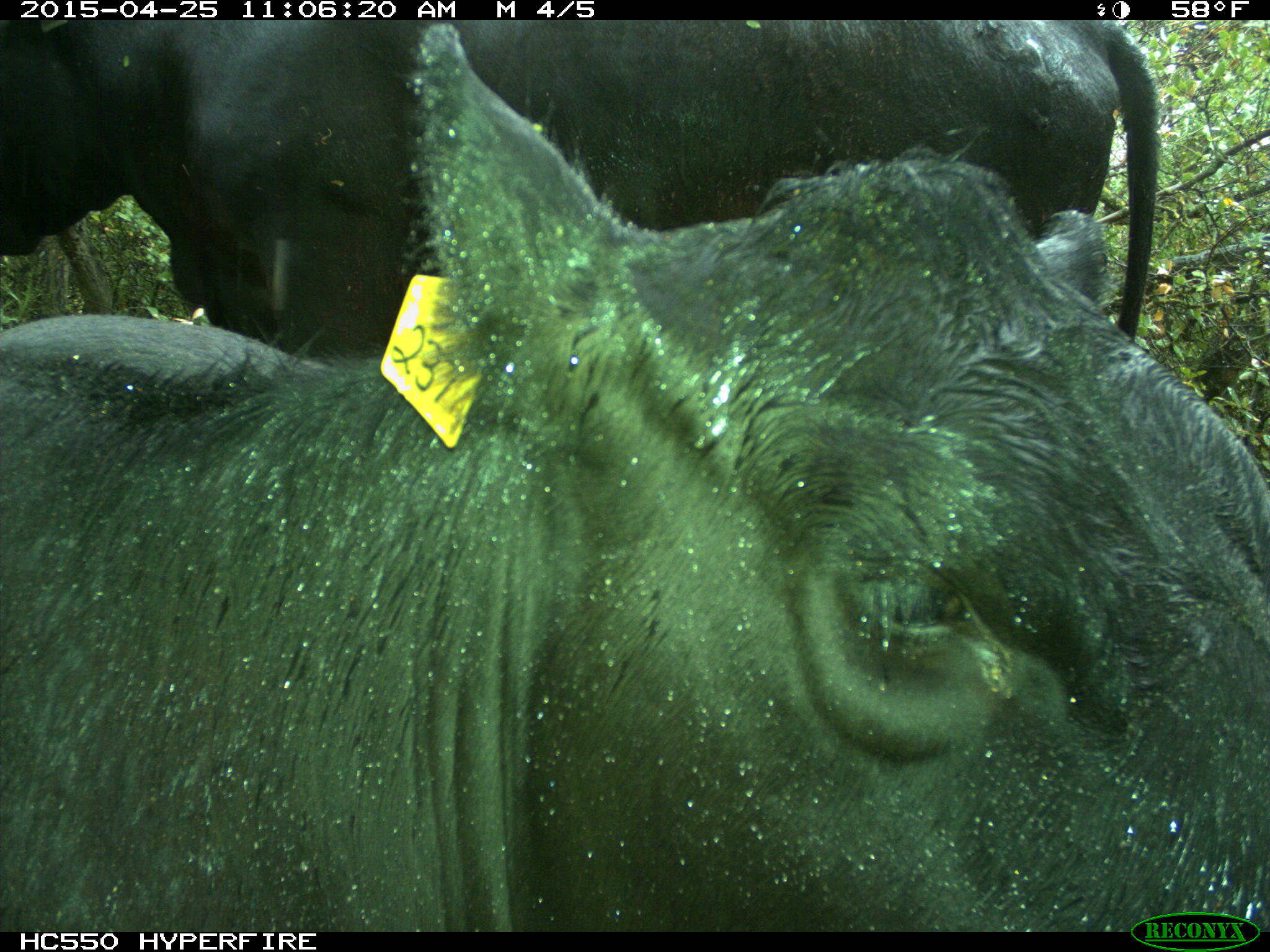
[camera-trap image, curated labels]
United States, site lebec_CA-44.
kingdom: Animalia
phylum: Chordata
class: Mammalia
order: Artiodactyla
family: Suidae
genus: Sus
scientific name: Sus scrofa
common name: wild boar